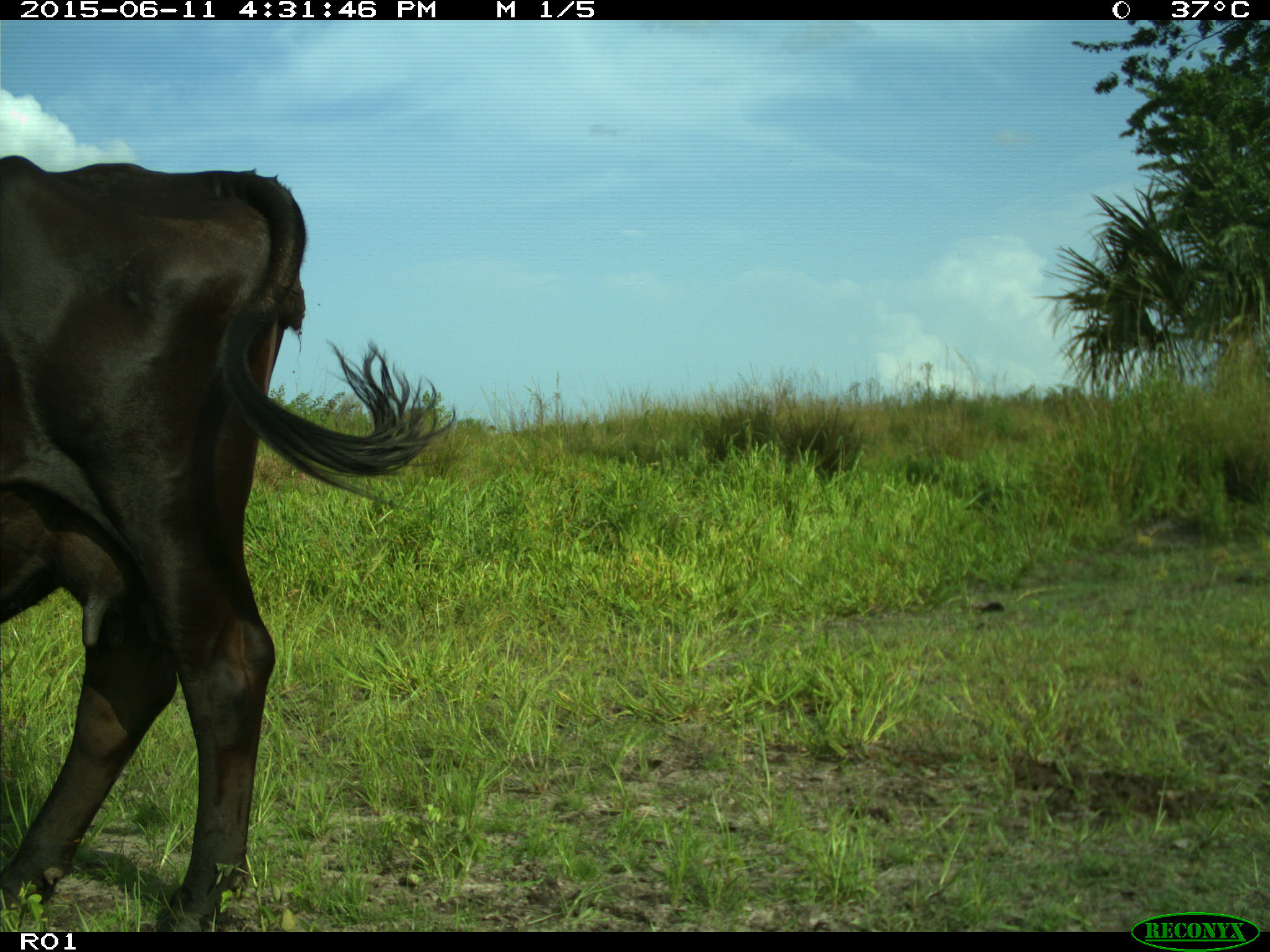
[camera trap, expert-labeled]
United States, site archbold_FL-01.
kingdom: Animalia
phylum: Chordata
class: Mammalia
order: Artiodactyla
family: Bovidae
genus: Bos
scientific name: Bos taurus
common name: domestic cow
Bos taurus (domestic cow).